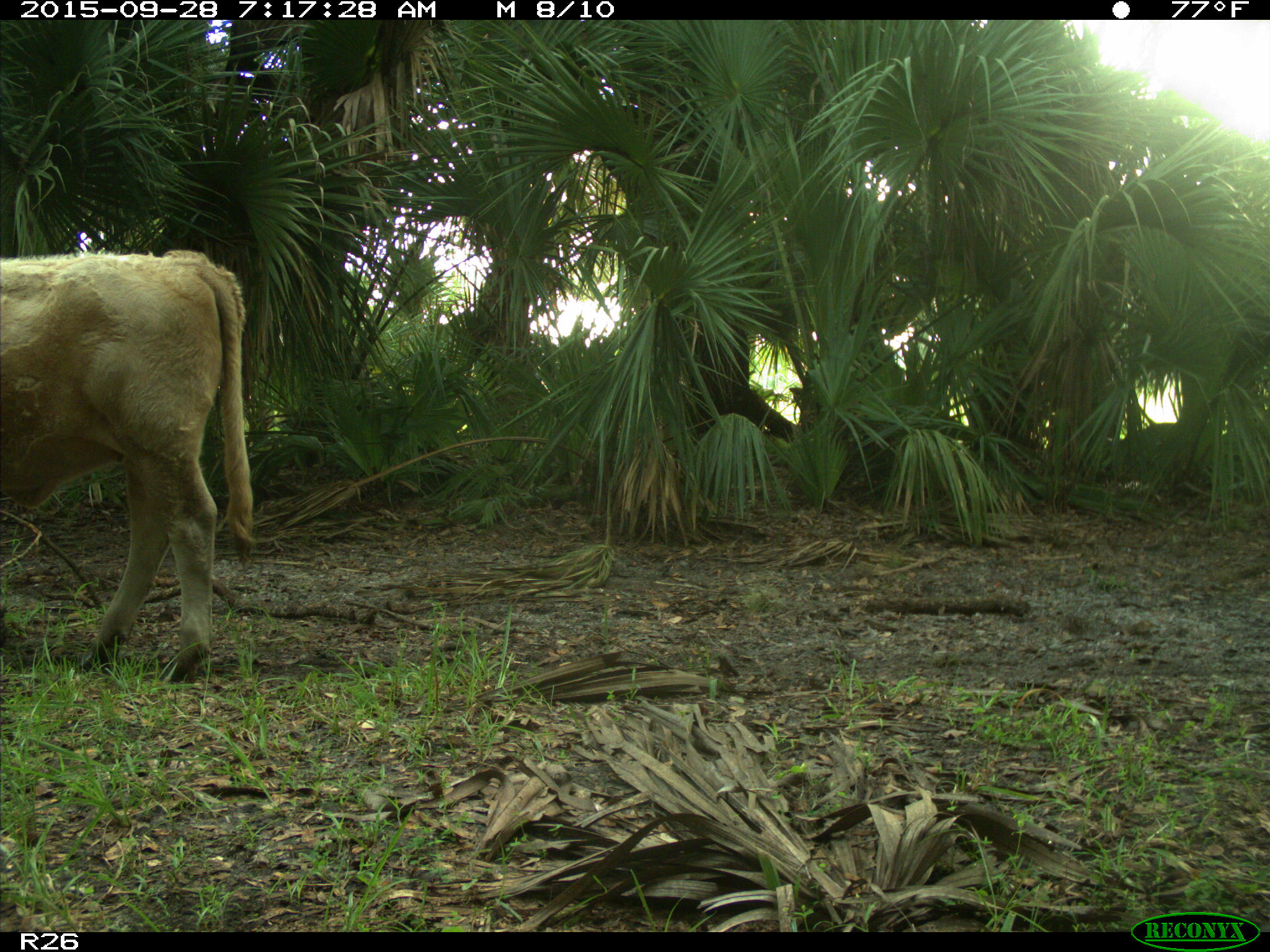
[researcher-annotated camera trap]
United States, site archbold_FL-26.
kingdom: Animalia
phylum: Chordata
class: Mammalia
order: Artiodactyla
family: Bovidae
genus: Bos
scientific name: Bos taurus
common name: domestic cow